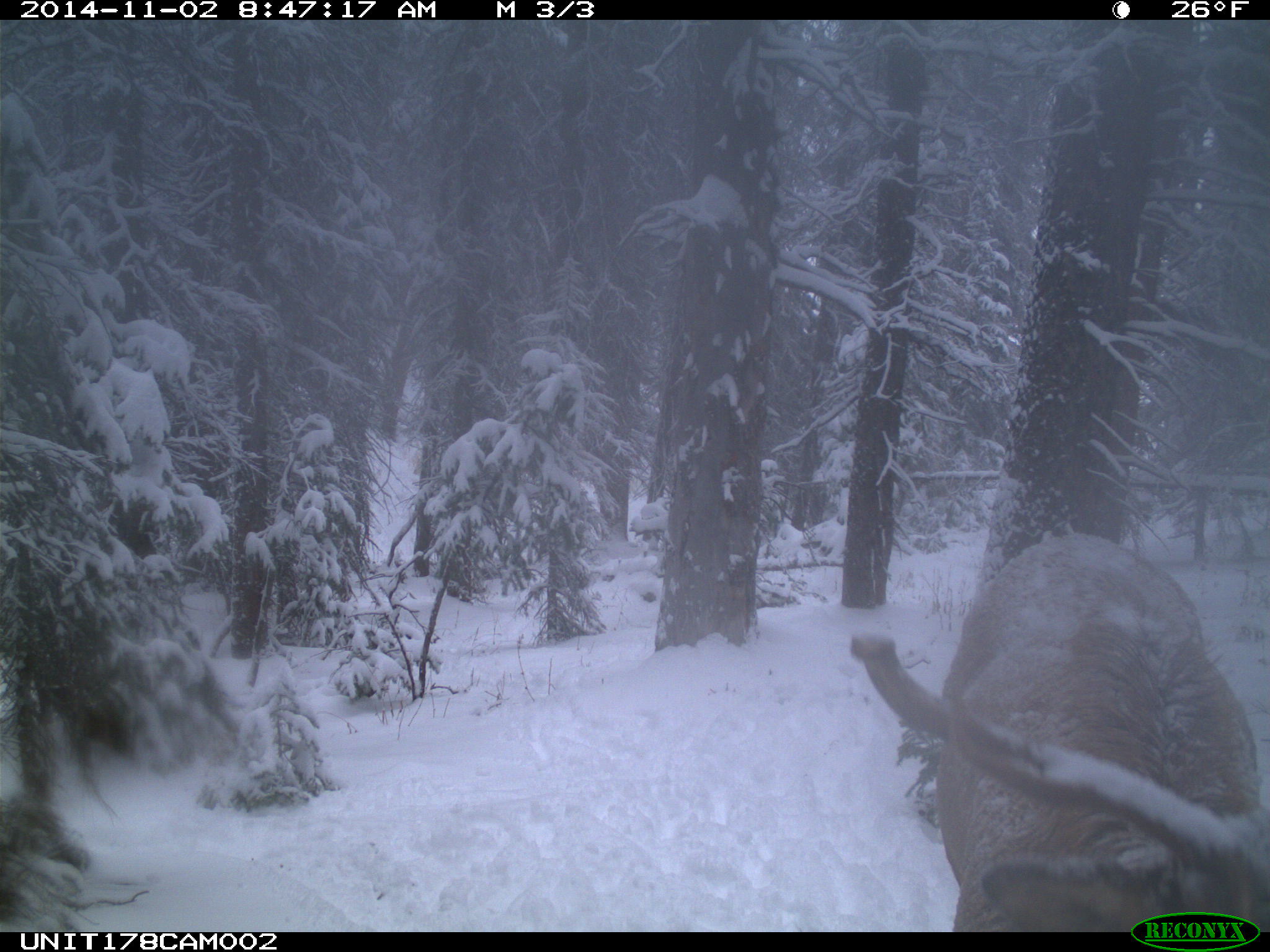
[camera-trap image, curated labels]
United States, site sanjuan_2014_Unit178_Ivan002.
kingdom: Animalia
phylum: Chordata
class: Mammalia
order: Artiodactyla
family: Cervidae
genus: Cervus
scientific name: Cervus elaphus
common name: red deer